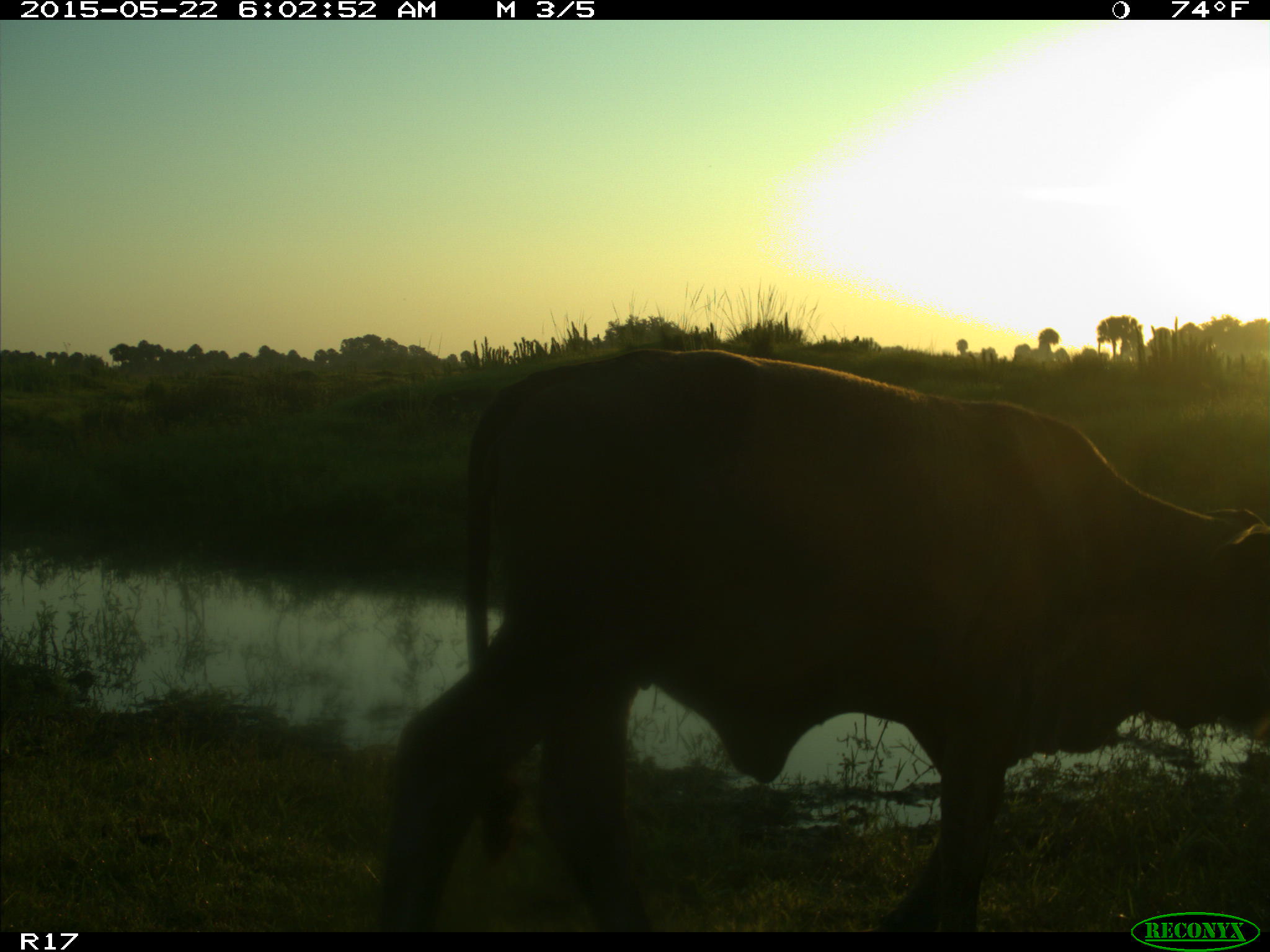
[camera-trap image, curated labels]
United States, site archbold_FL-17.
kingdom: Animalia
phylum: Chordata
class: Mammalia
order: Artiodactyla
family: Bovidae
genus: Bos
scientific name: Bos taurus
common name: domestic cow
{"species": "Bos taurus (domestic cow)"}